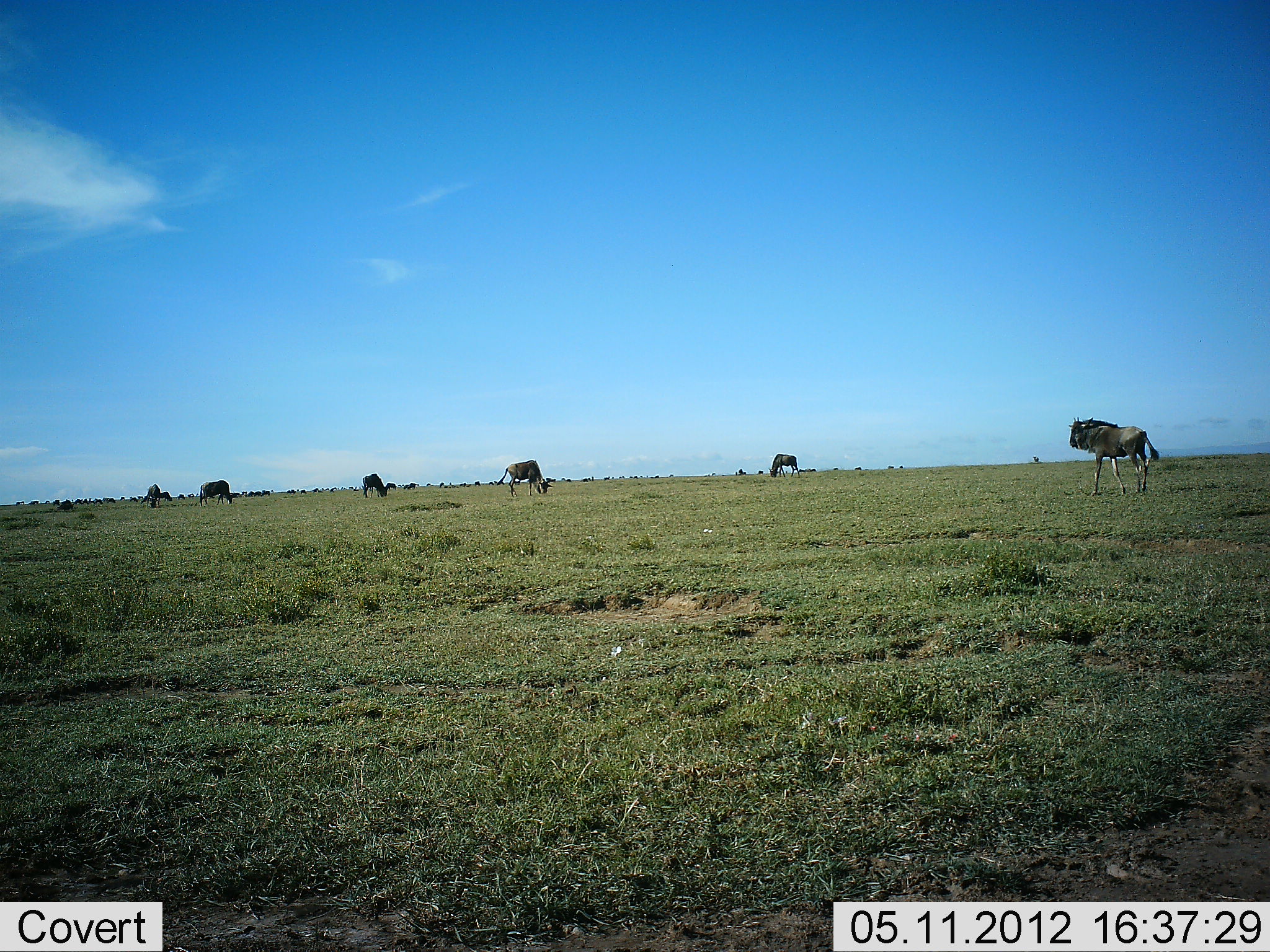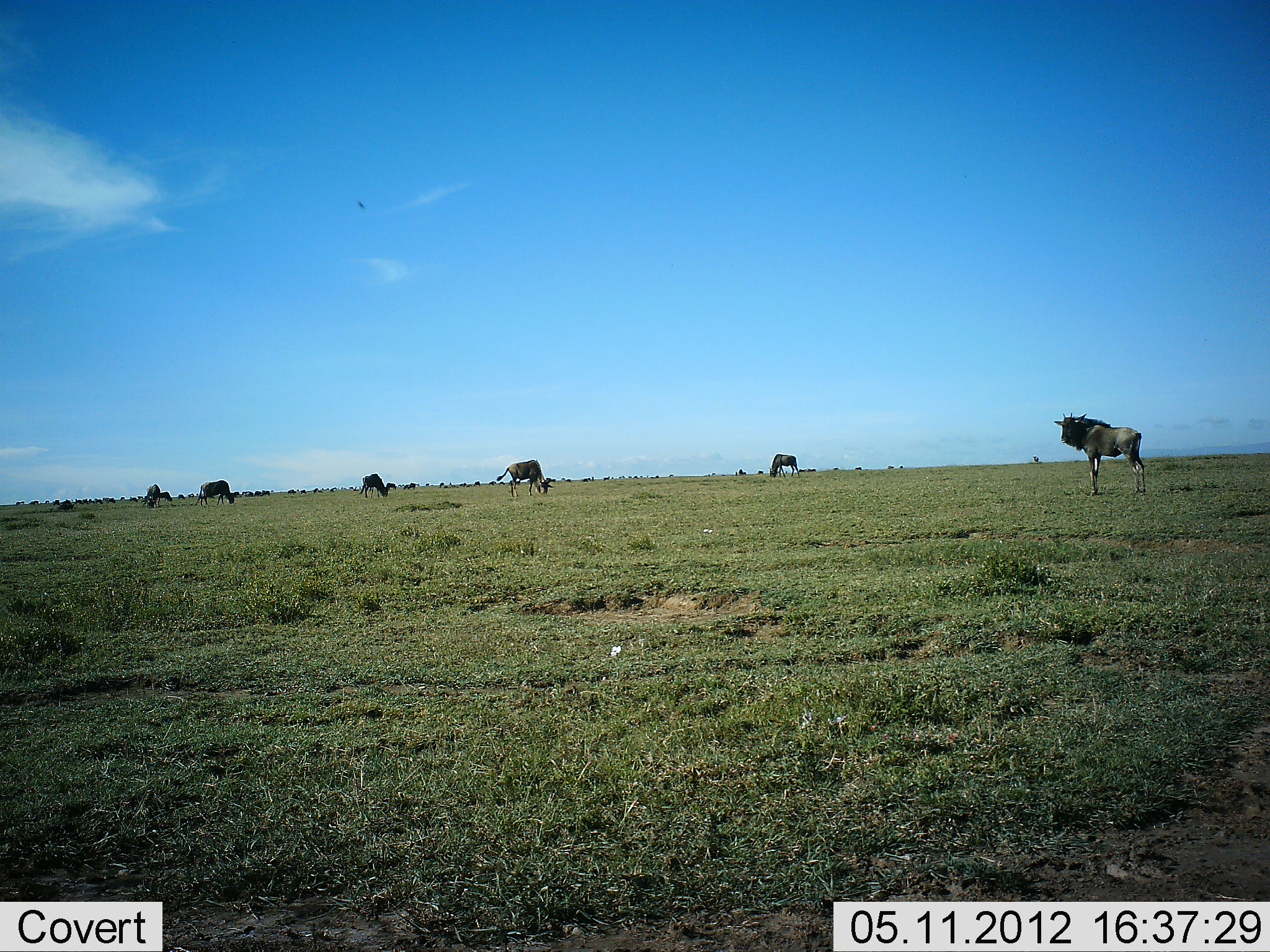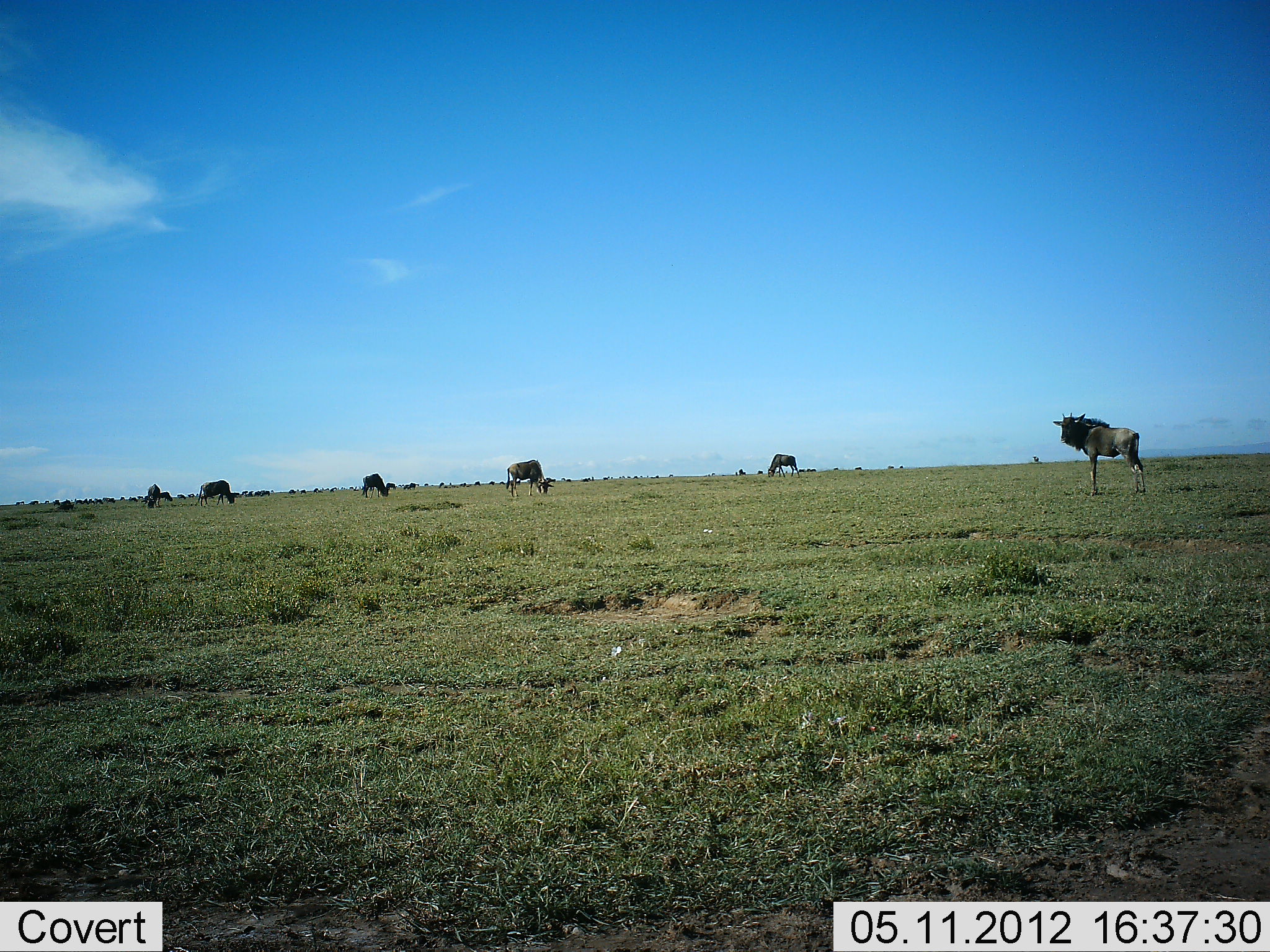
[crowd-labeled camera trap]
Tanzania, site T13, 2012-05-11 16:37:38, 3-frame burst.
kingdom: Animalia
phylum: Chordata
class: Mammalia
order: Artiodactyla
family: Bovidae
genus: Connochaetes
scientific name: Connochaetes taurinus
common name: blue wildebeest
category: wildebeest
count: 6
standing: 100%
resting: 0%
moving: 0%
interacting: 0%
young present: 0%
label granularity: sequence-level